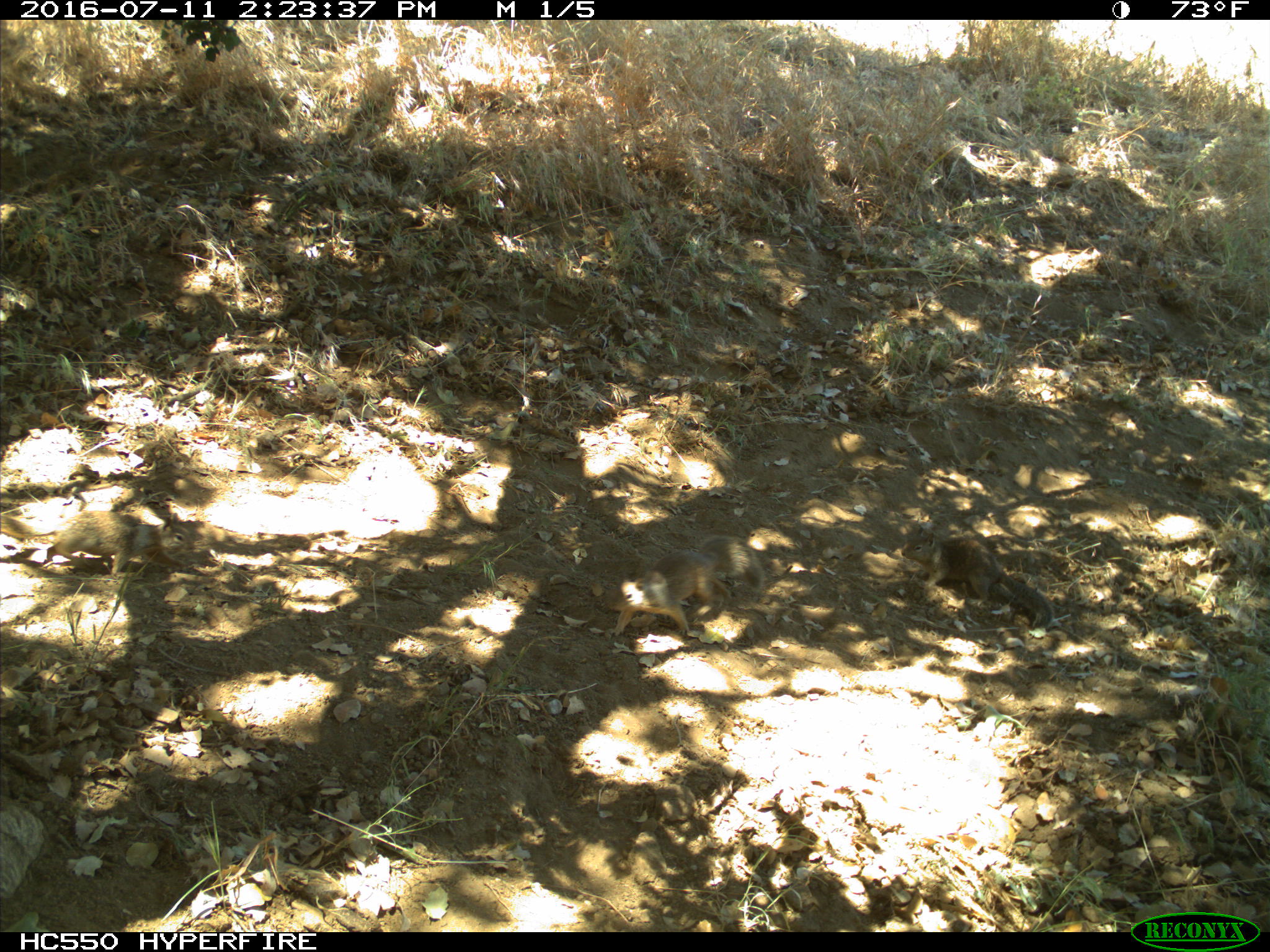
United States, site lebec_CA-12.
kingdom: Animalia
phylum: Chordata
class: Mammalia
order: Rodentia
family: Sciuridae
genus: Otospermophilus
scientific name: Otospermophilus beecheyi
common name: california ground squirrel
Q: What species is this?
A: Otospermophilus beecheyi (california ground squirrel).